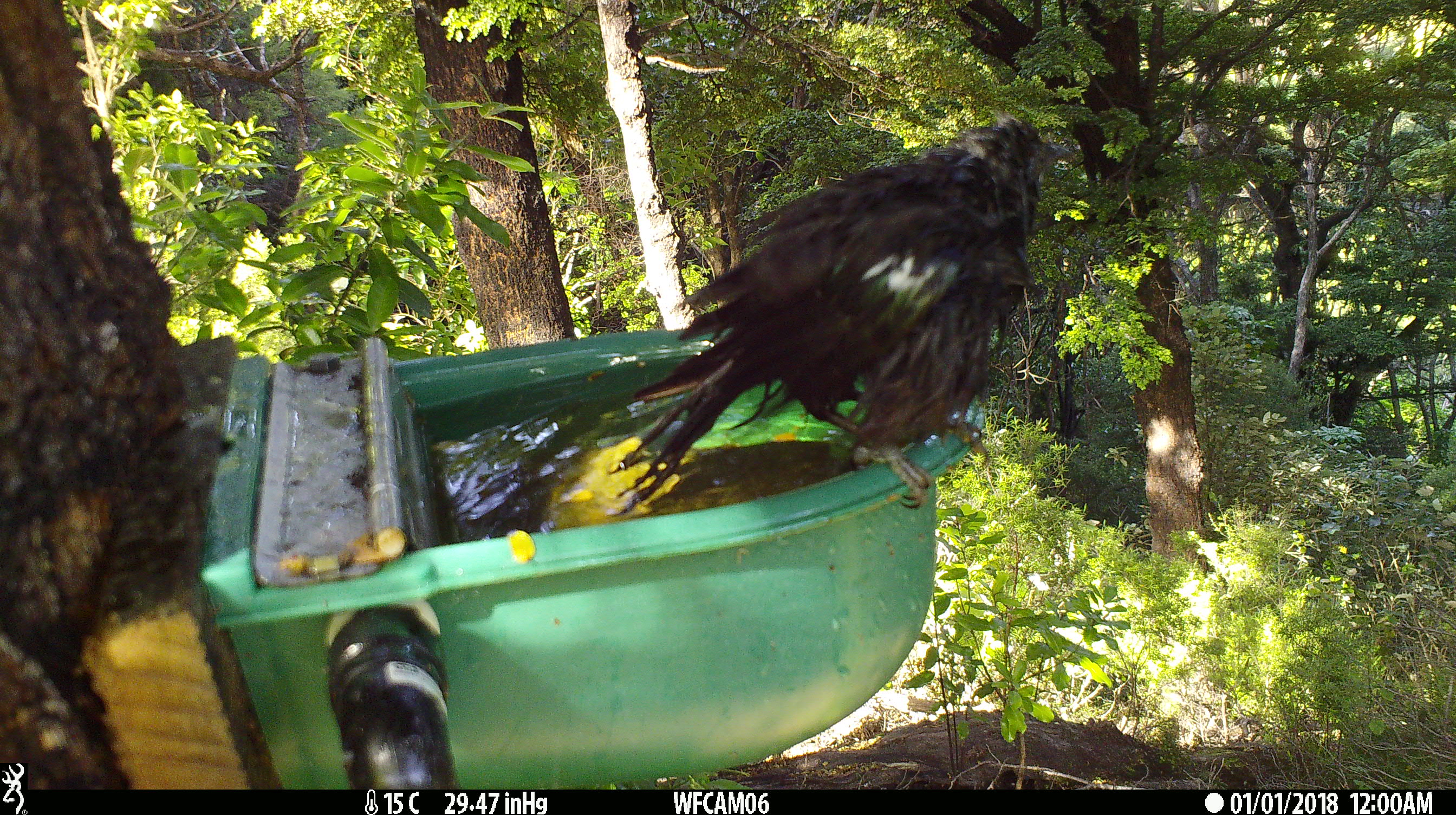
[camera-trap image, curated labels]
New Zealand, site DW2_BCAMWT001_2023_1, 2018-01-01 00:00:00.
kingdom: Animalia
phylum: Chordata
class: Aves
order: Passeriformes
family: Meliphagidae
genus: Prosthemadera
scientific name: Prosthemadera novaeseelandiae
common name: tui